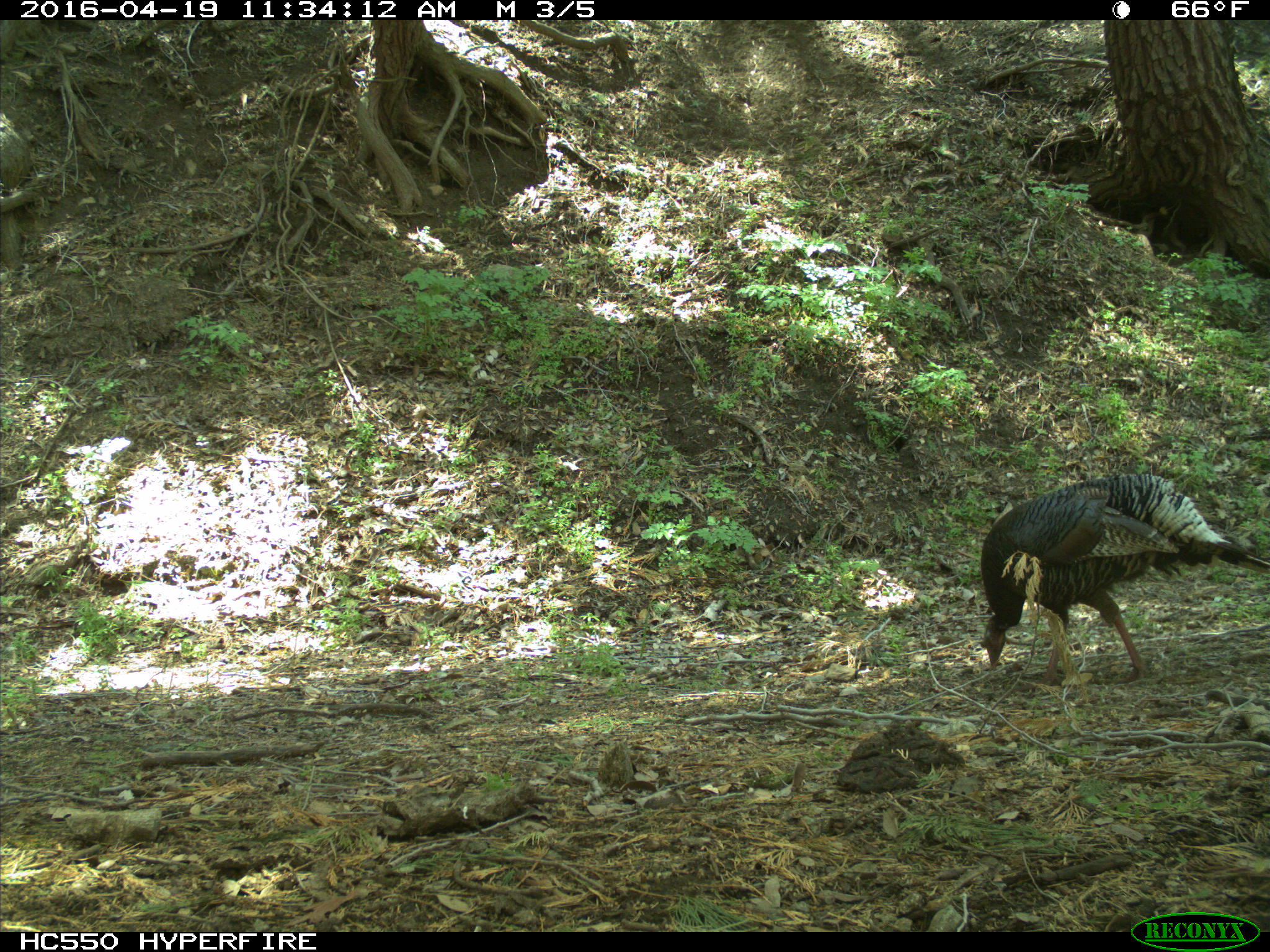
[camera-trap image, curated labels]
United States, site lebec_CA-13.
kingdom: Animalia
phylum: Chordata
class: Aves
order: Galliformes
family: Phasianidae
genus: Meleagris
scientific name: Meleagris gallopavo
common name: wild turkey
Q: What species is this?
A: Meleagris gallopavo (wild turkey).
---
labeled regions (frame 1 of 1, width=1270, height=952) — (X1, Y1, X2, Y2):
animal: (977, 467, 1270, 684)